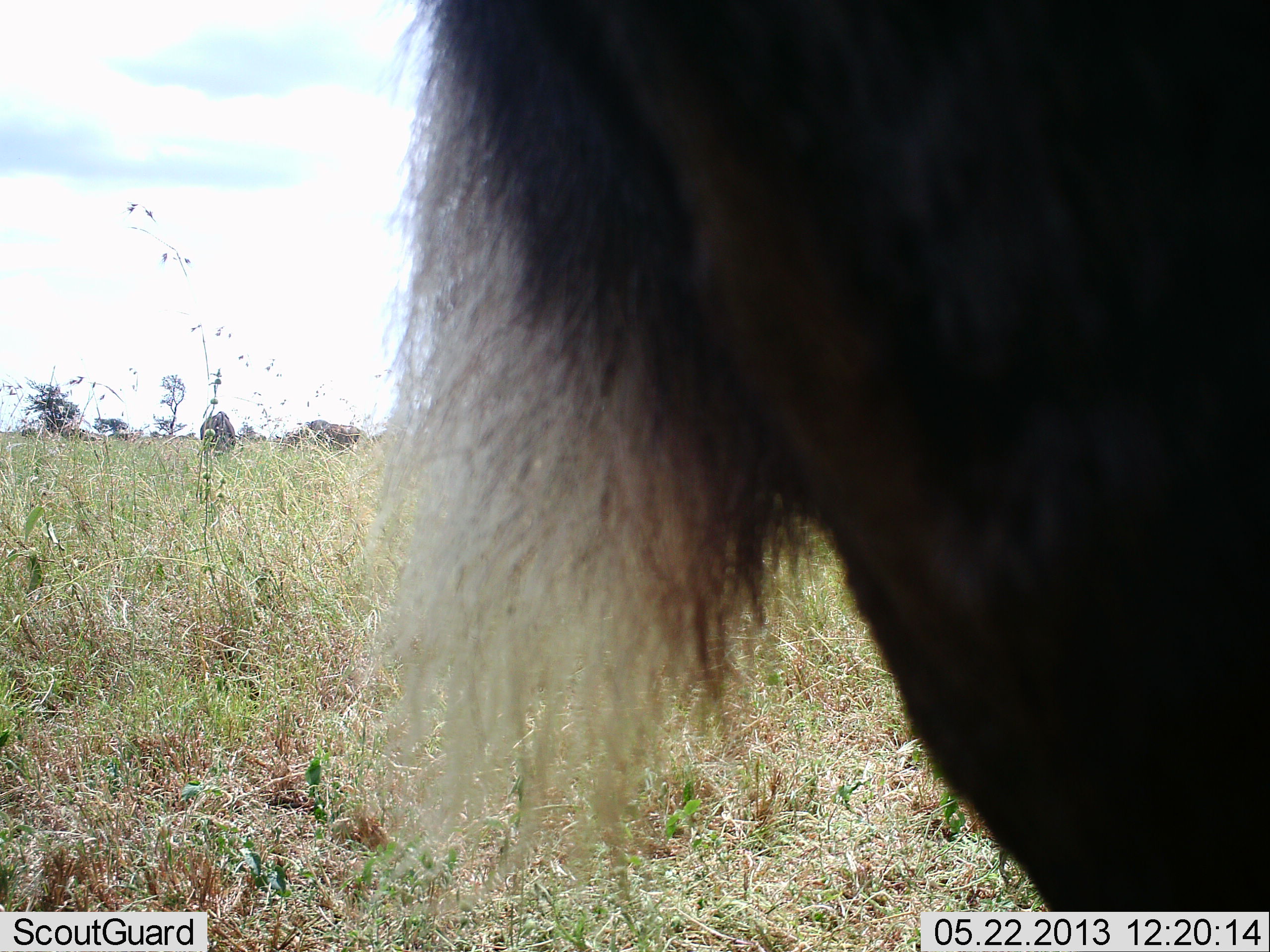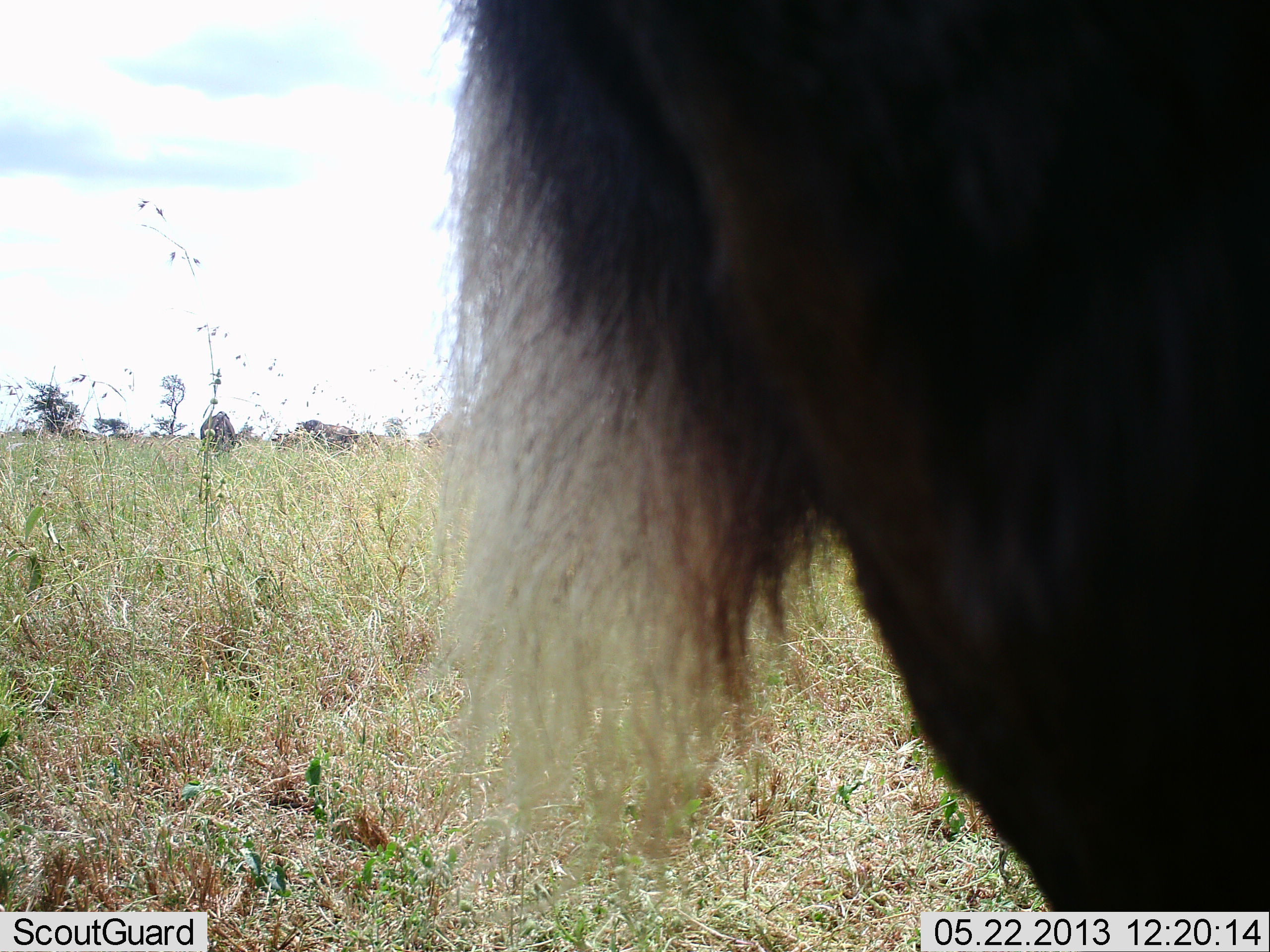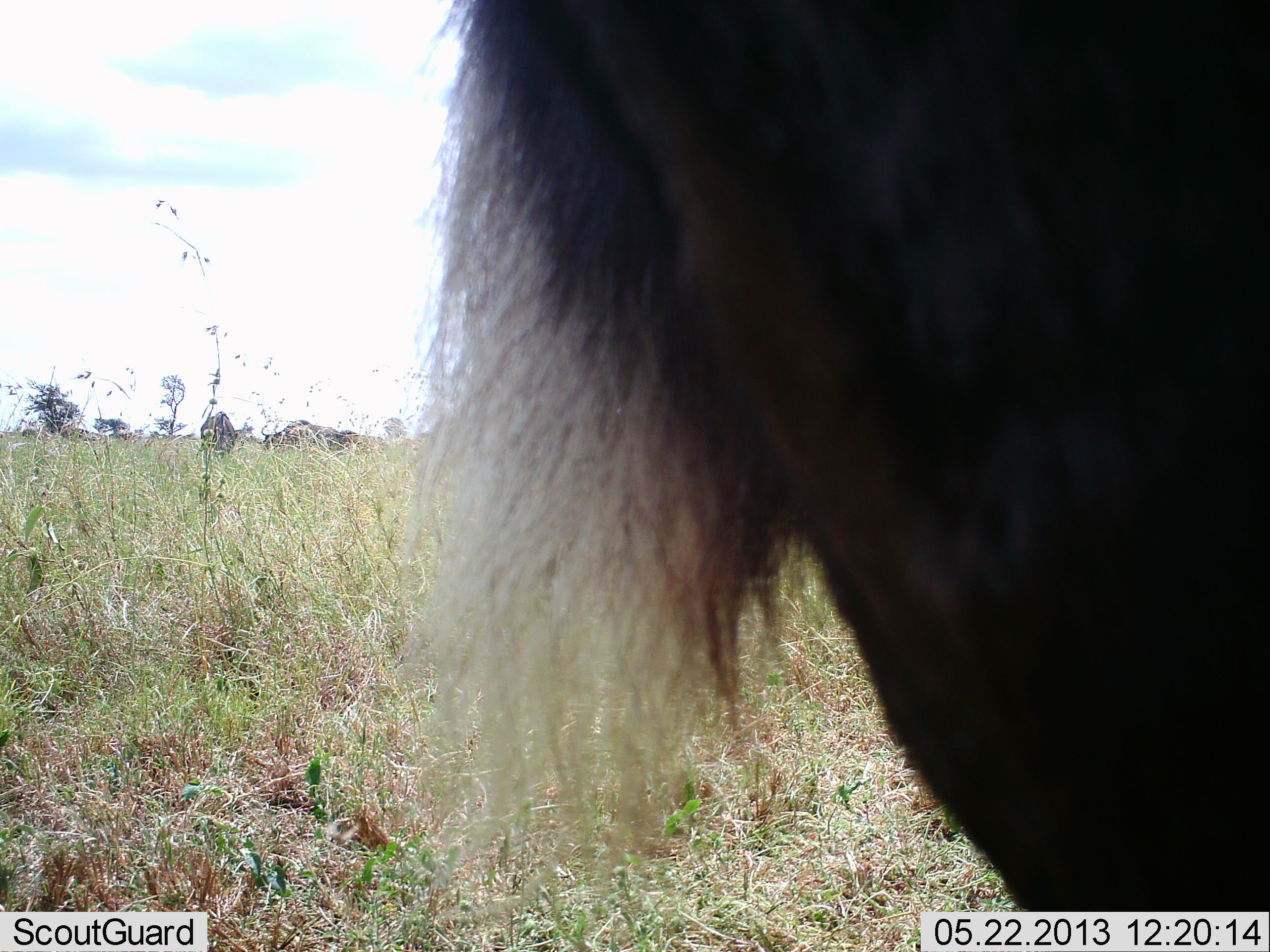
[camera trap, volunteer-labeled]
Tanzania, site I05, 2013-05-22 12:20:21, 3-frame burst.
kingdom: Animalia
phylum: Chordata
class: Mammalia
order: Artiodactyla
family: Bovidae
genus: Connochaetes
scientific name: Connochaetes taurinus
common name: blue wildebeest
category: wildebeest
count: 3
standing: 100%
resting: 0%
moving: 26%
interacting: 0%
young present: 0%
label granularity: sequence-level